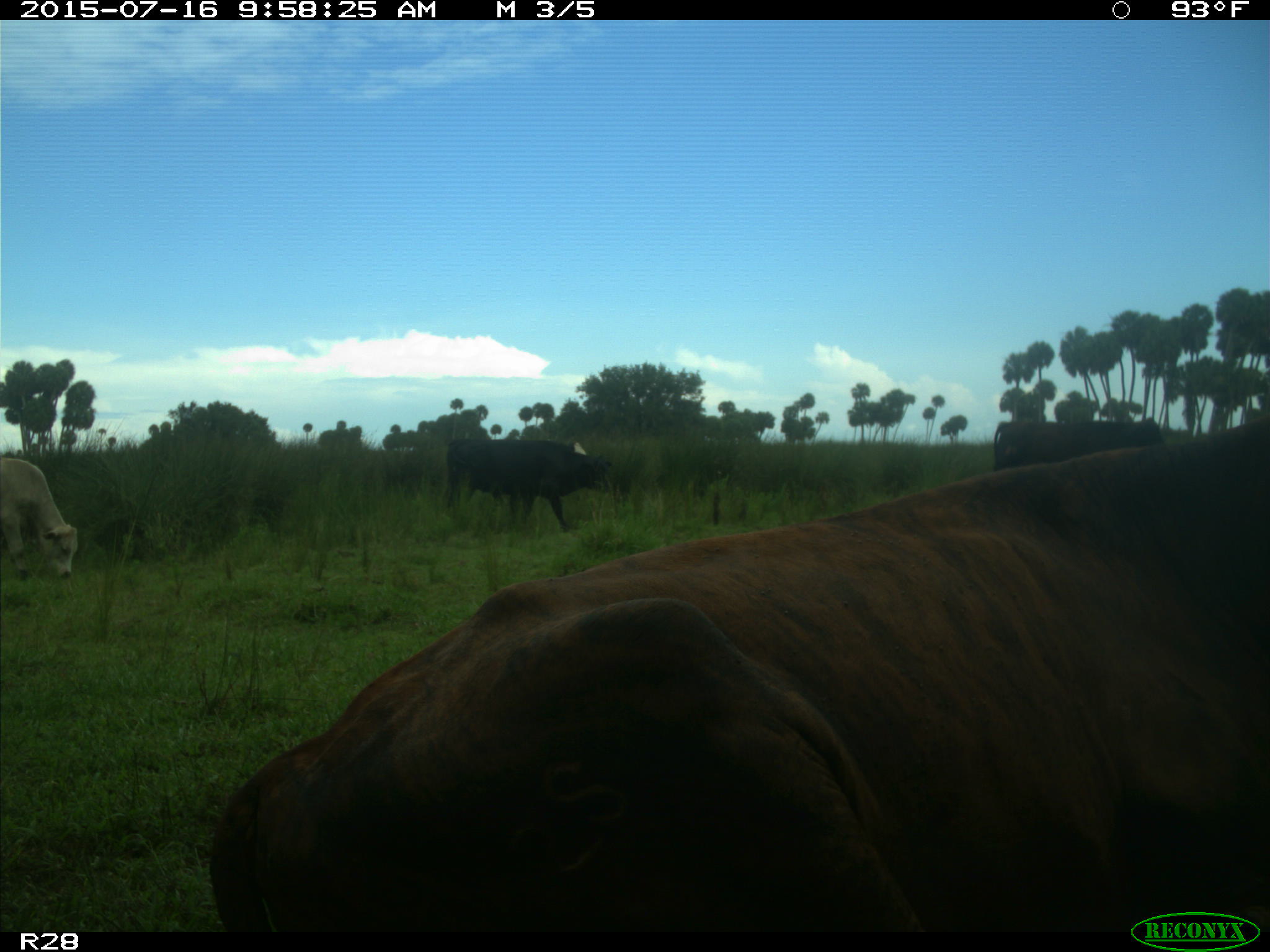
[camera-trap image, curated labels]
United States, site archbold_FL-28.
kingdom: Animalia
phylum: Chordata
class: Mammalia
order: Artiodactyla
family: Bovidae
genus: Bos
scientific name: Bos taurus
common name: domestic cow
Bos taurus (domestic cow).